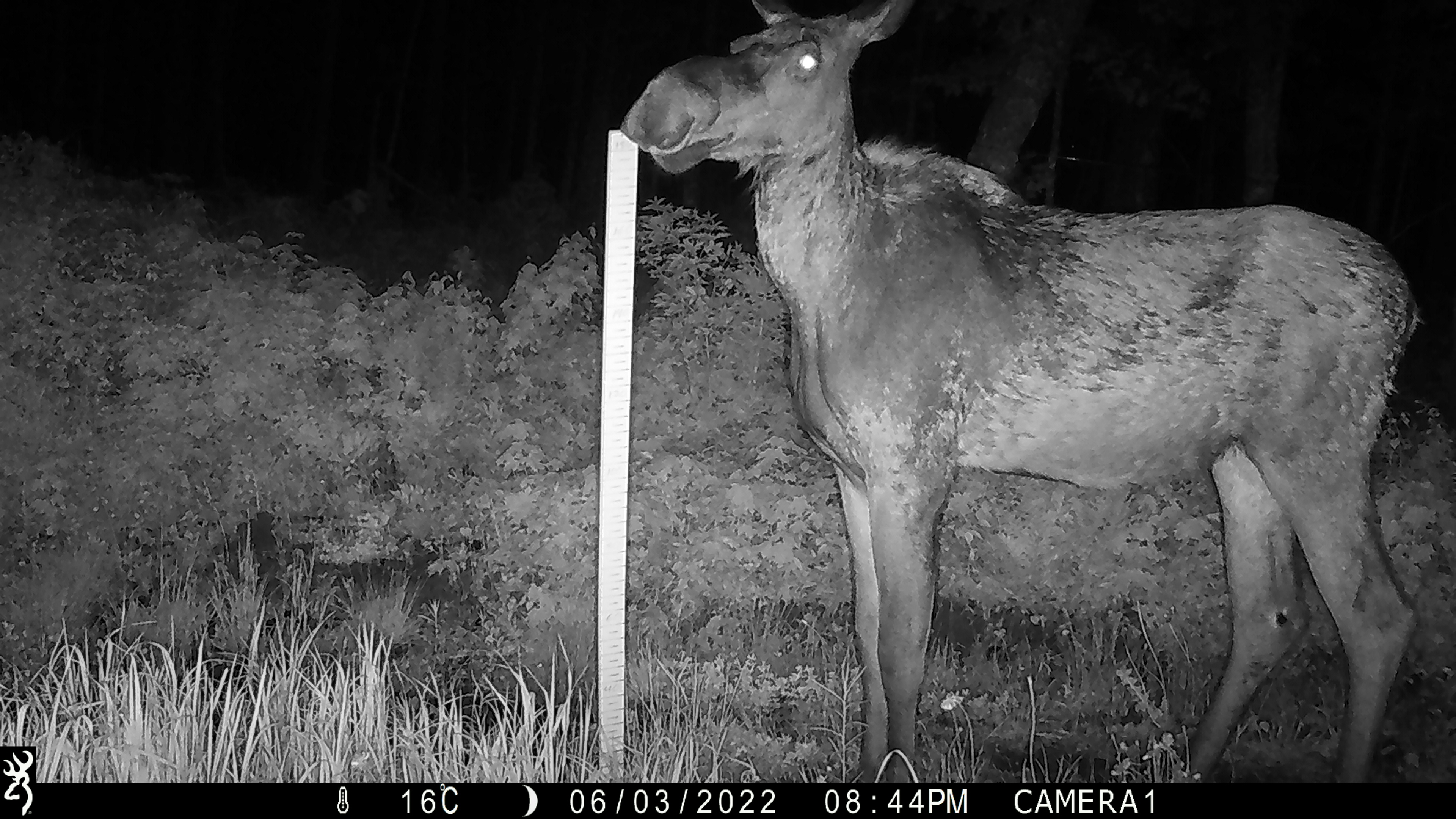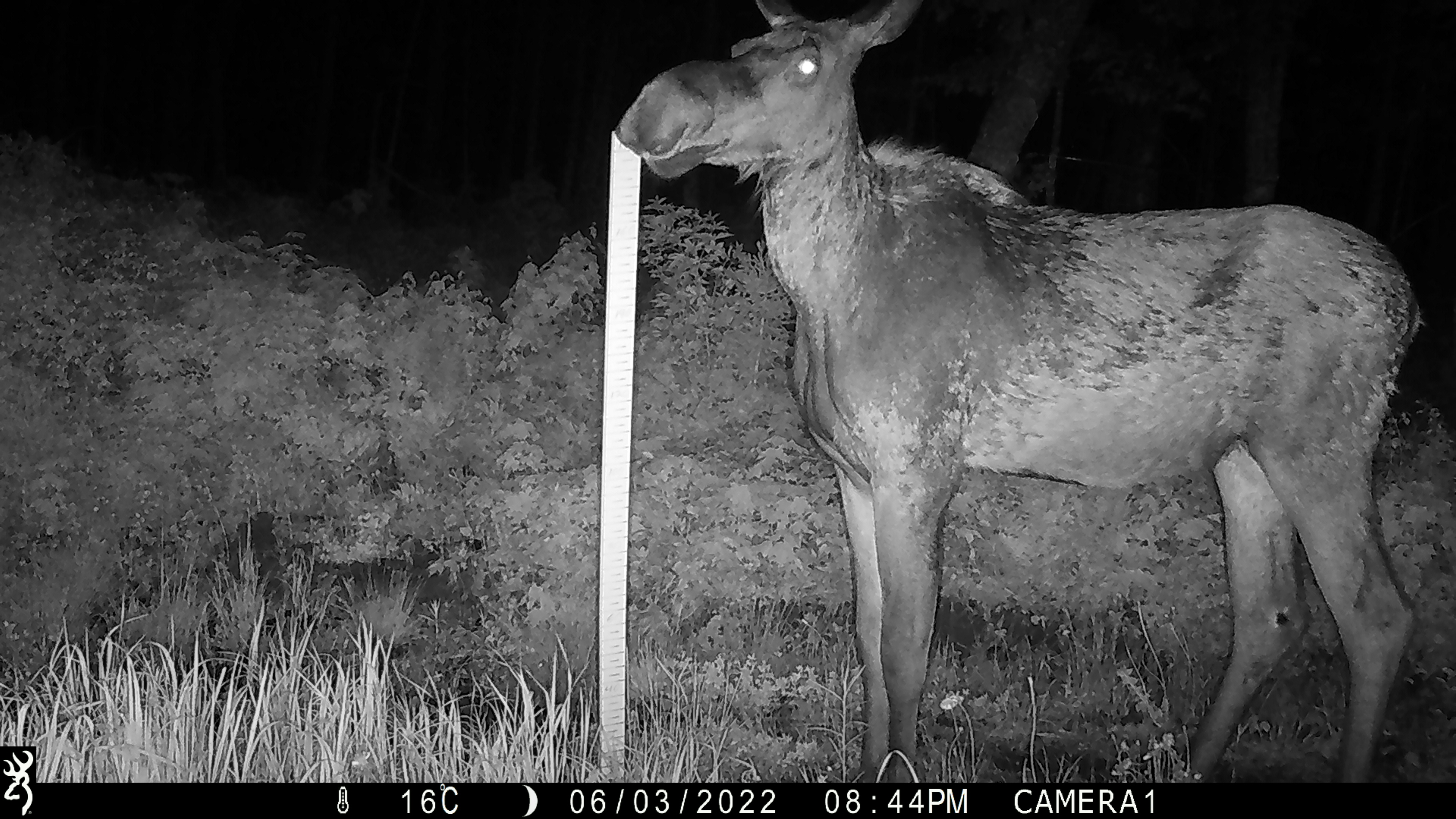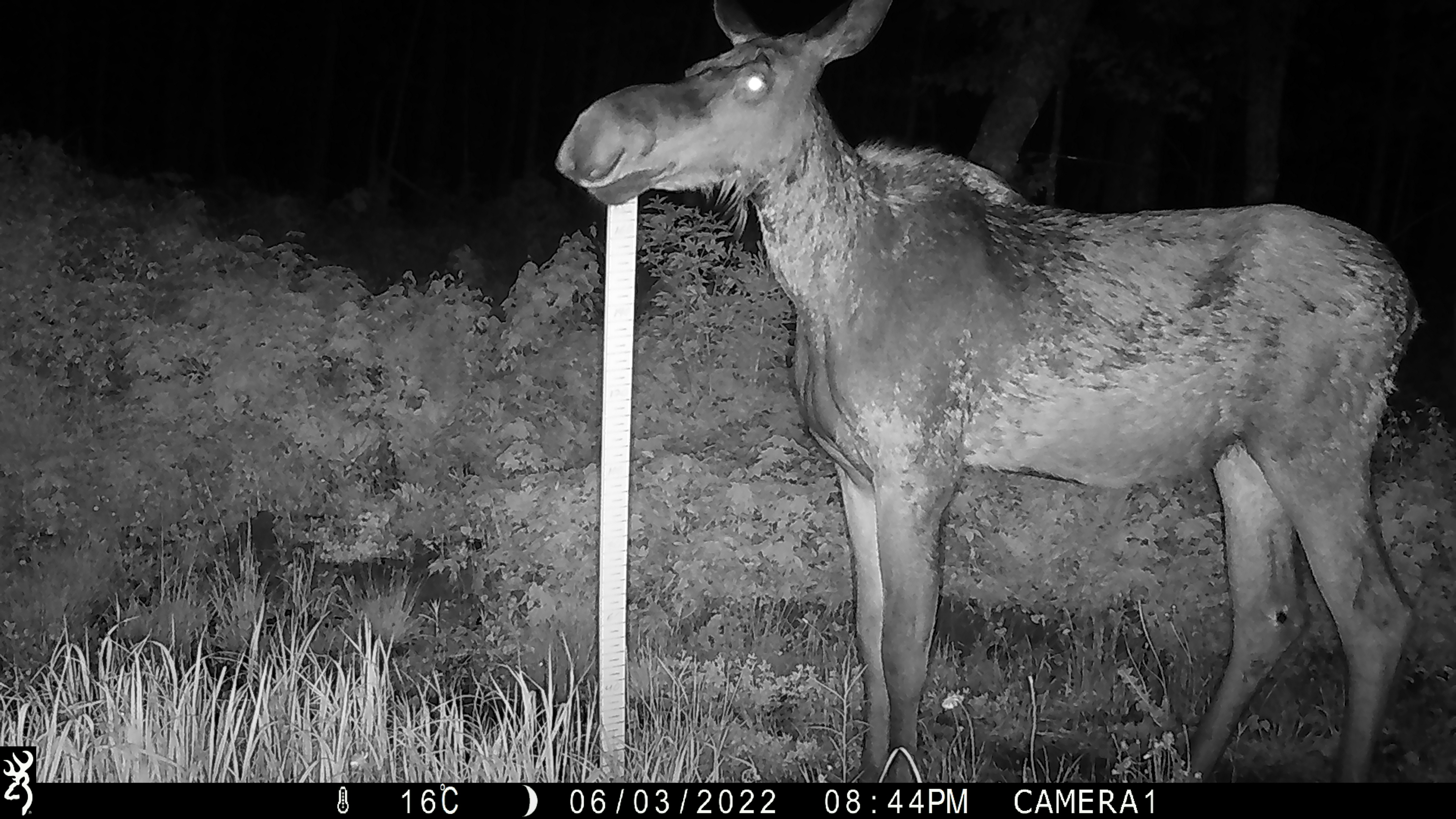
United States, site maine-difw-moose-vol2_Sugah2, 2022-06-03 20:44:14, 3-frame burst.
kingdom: Animalia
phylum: Chordata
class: Mammalia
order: Artiodactyla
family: Cervidae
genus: Alces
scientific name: Alces alces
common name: moose